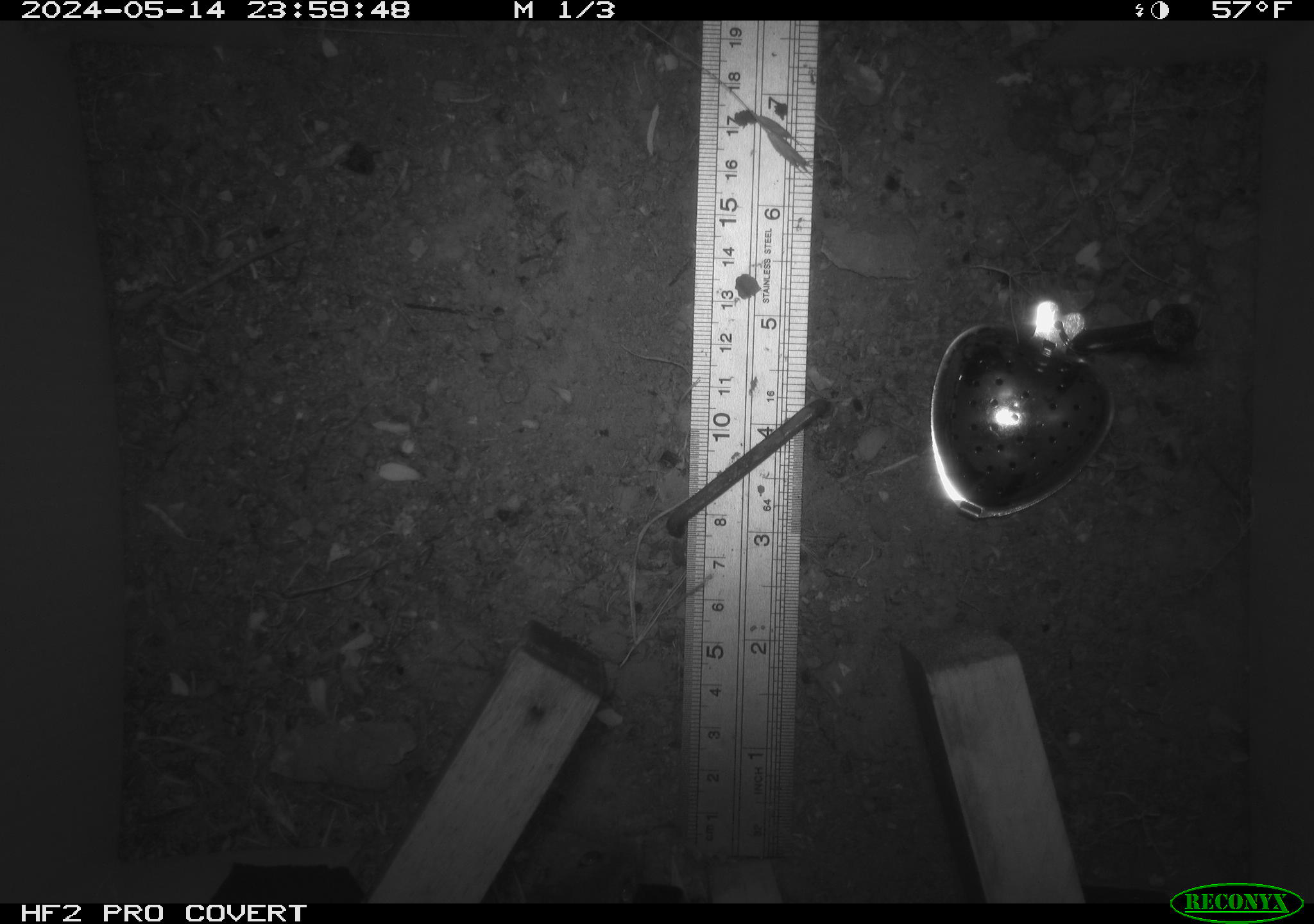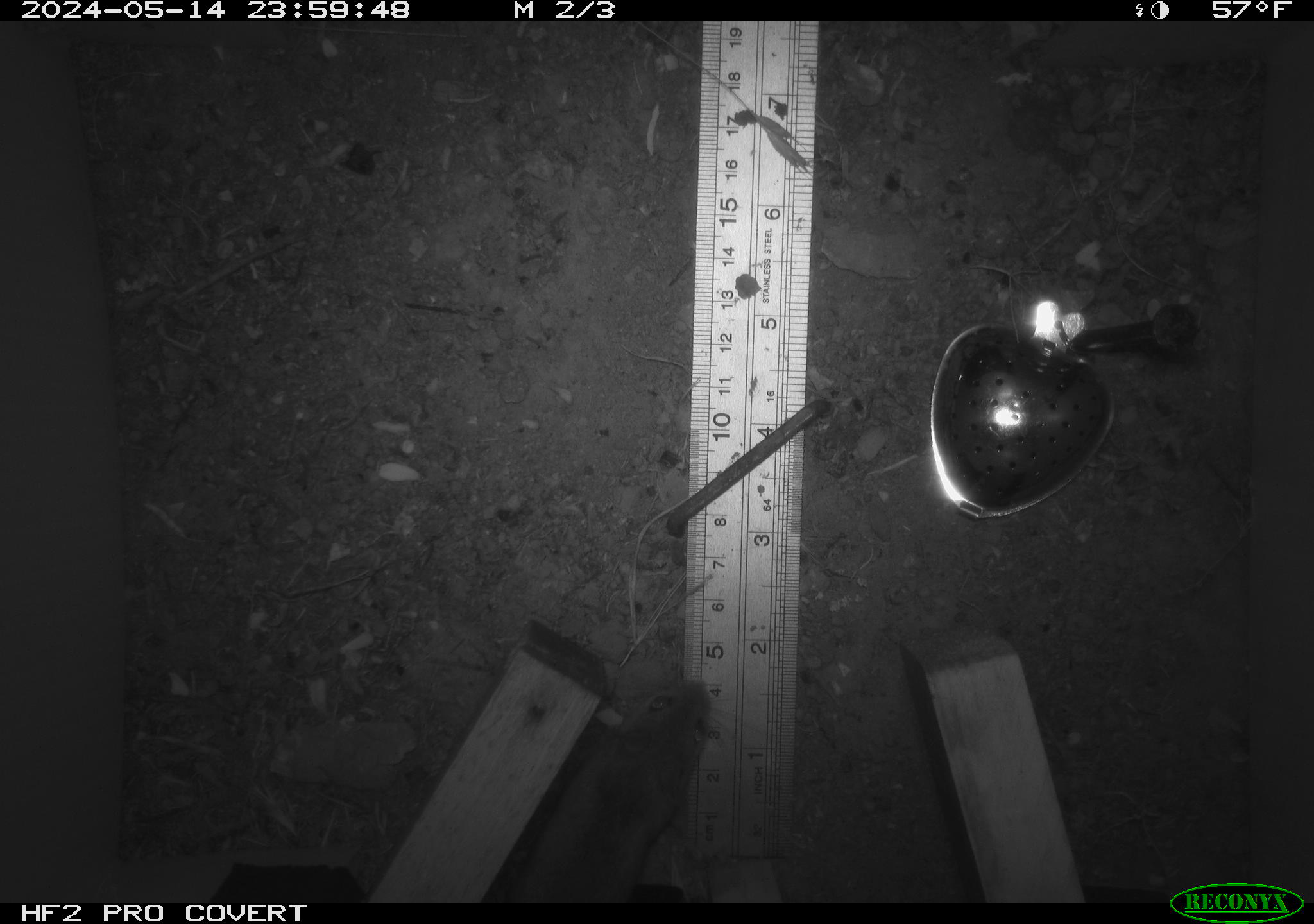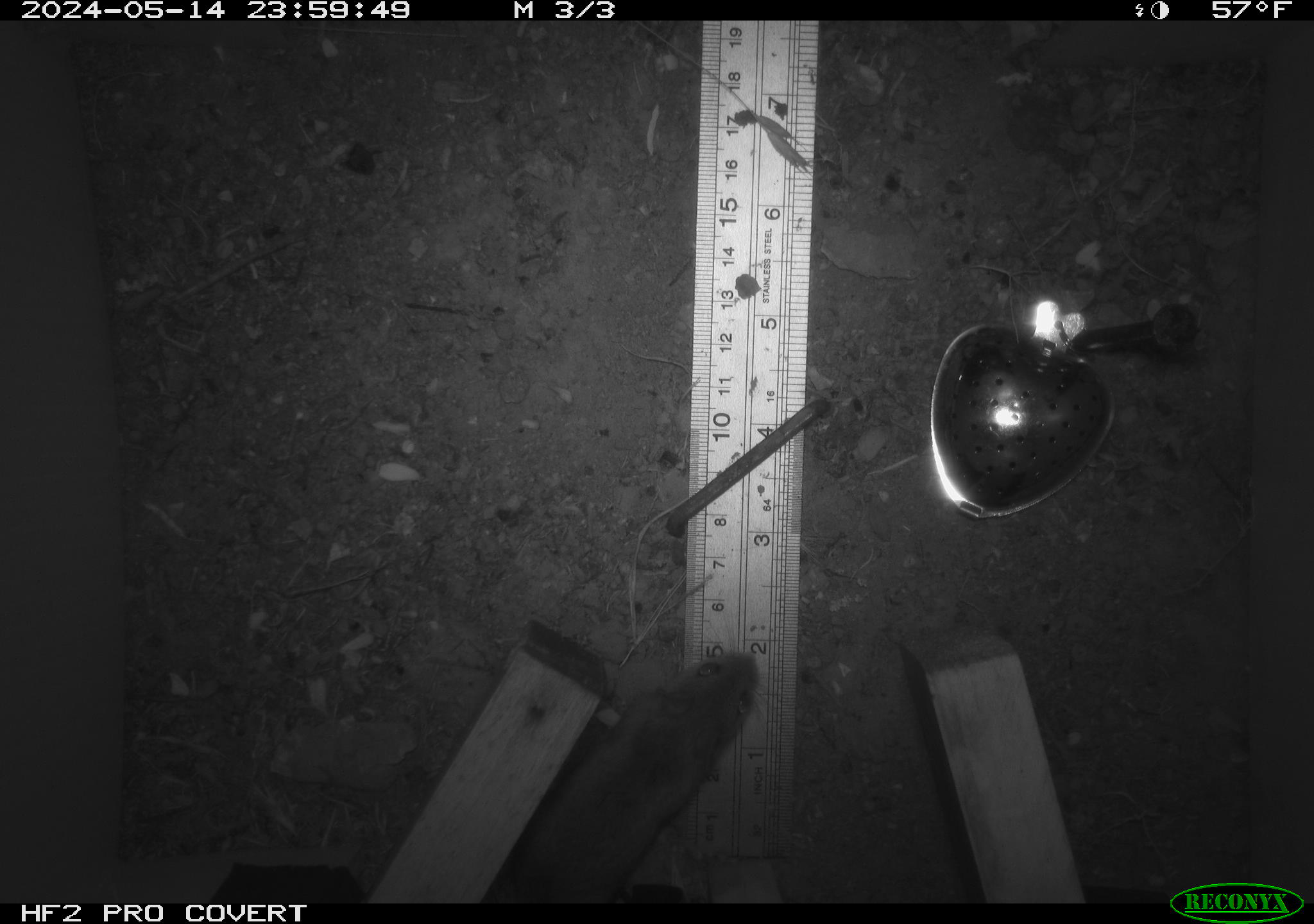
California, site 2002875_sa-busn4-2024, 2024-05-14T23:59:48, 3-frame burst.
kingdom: Animalia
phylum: Chordata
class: Mammalia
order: Rodentia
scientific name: Rodentia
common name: rodent